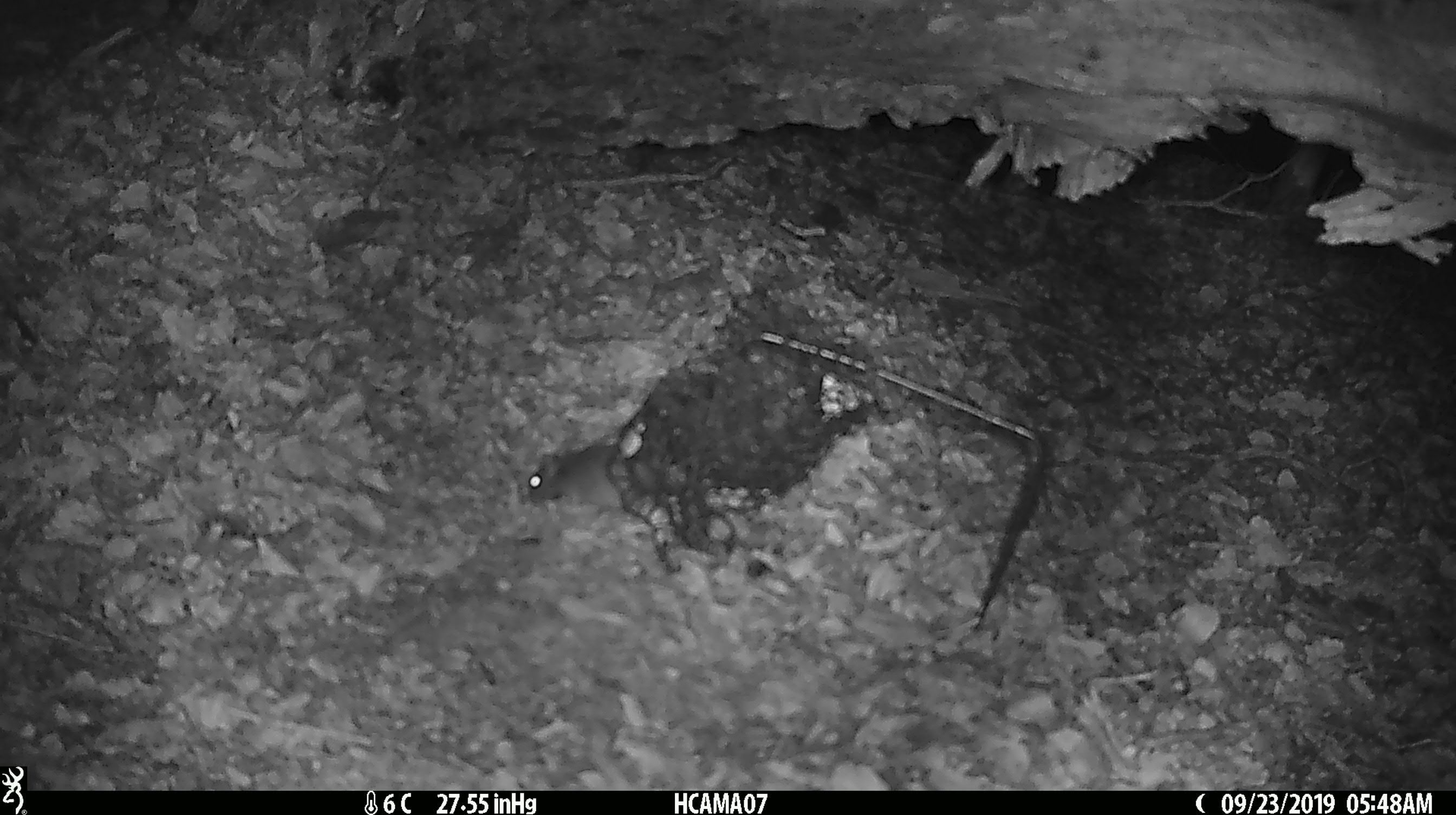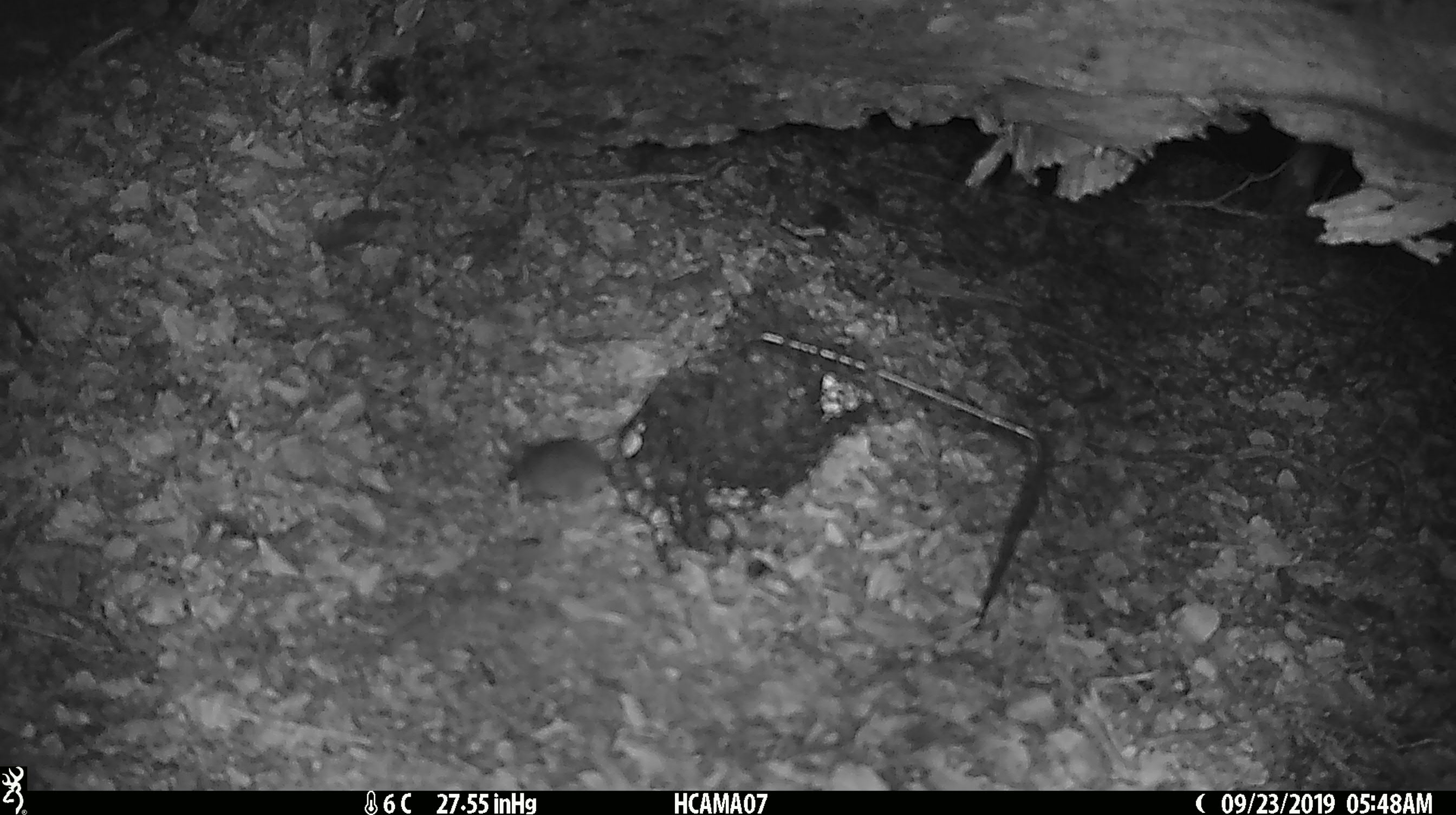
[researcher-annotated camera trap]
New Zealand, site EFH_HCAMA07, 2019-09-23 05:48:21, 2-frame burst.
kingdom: Animalia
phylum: Chordata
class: Mammalia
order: Rodentia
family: Muridae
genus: Mus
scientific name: Mus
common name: mouse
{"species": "mouse (Mus)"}